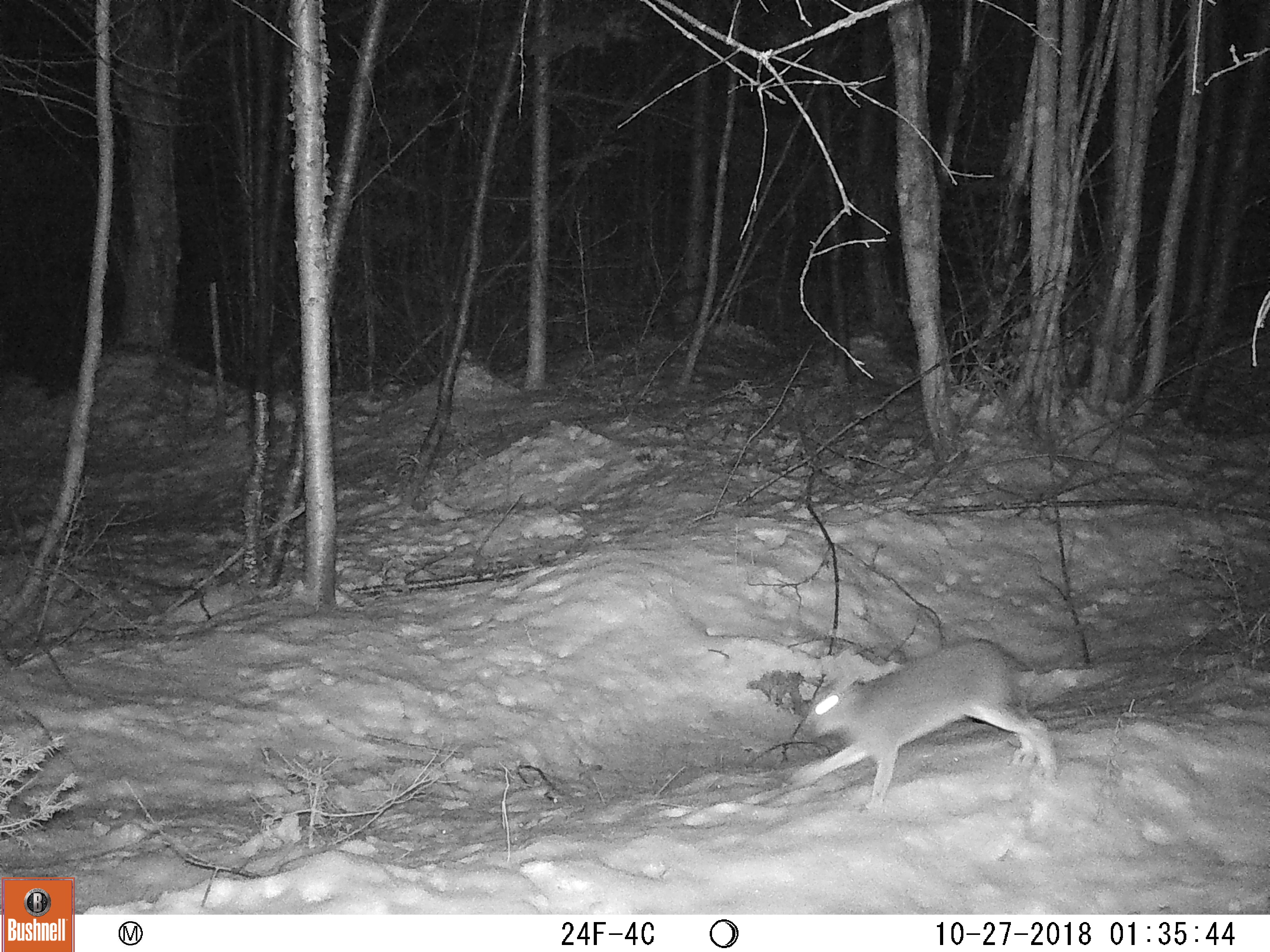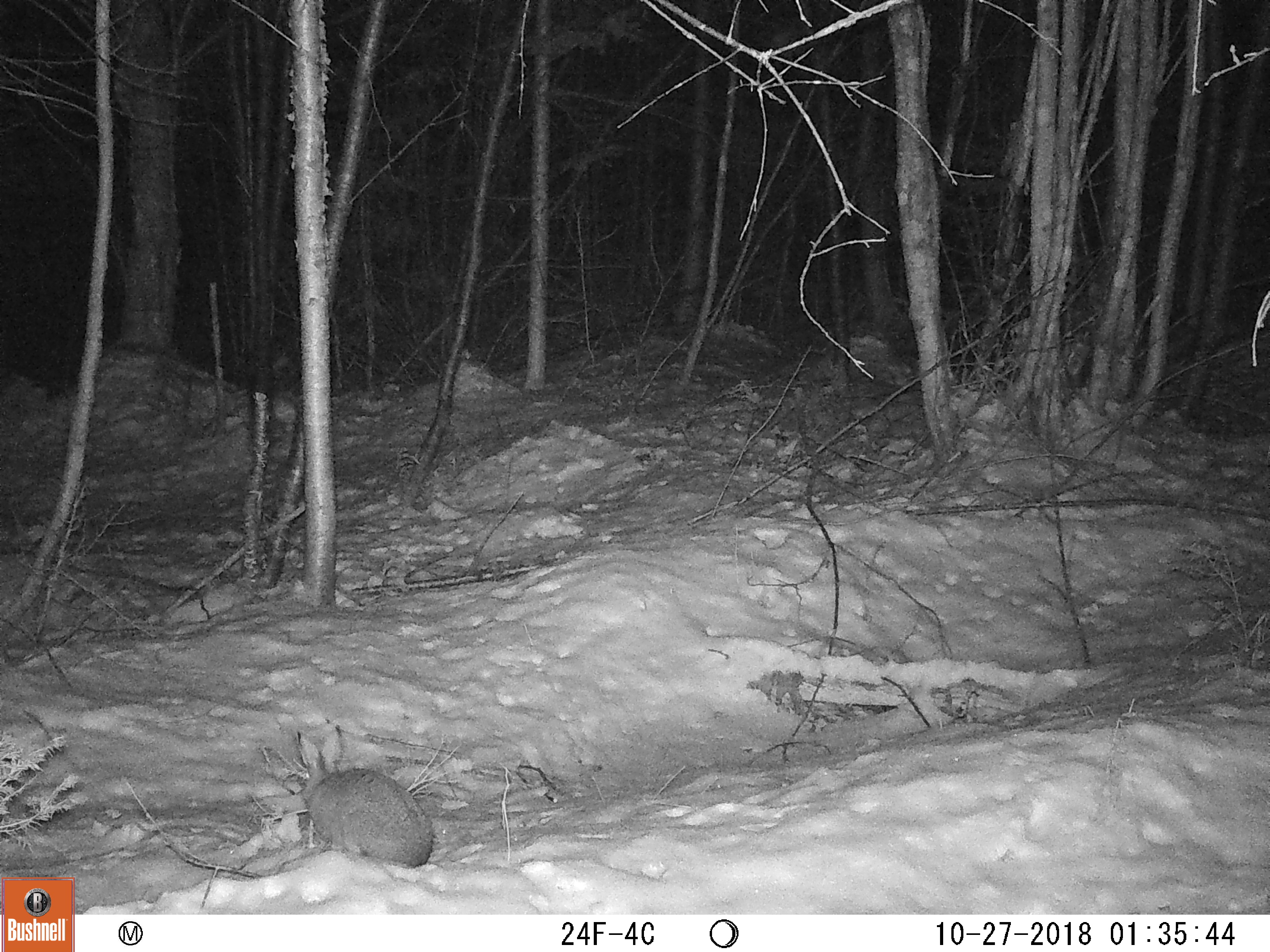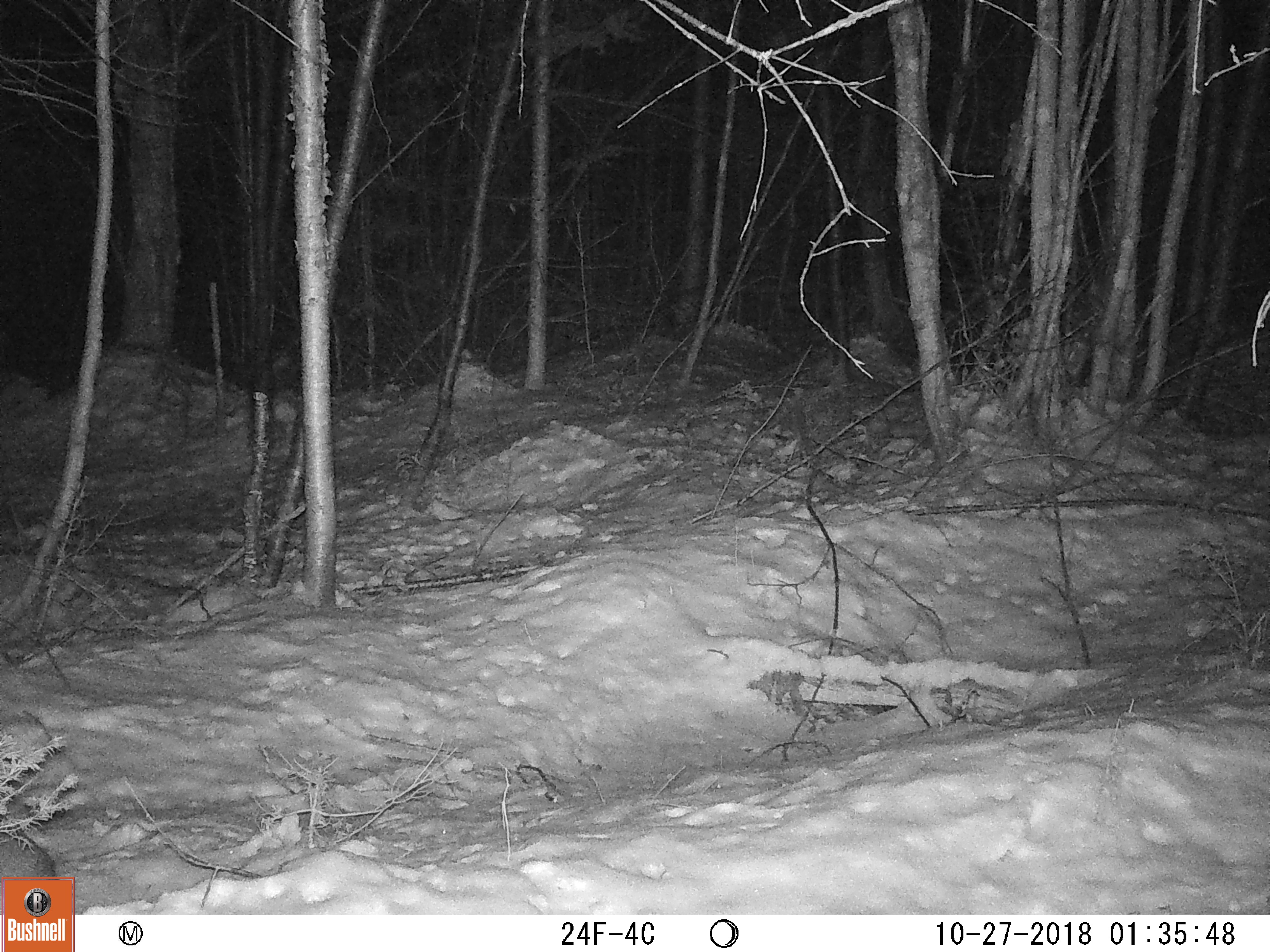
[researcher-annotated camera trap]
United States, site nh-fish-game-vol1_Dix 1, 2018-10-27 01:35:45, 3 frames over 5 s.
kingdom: Animalia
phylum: Chordata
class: Mammalia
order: Lagomorpha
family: Leporidae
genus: Lepus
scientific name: Lepus americanus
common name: snowshoe hare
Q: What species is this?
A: Snowshoe hare (Lepus americanus).